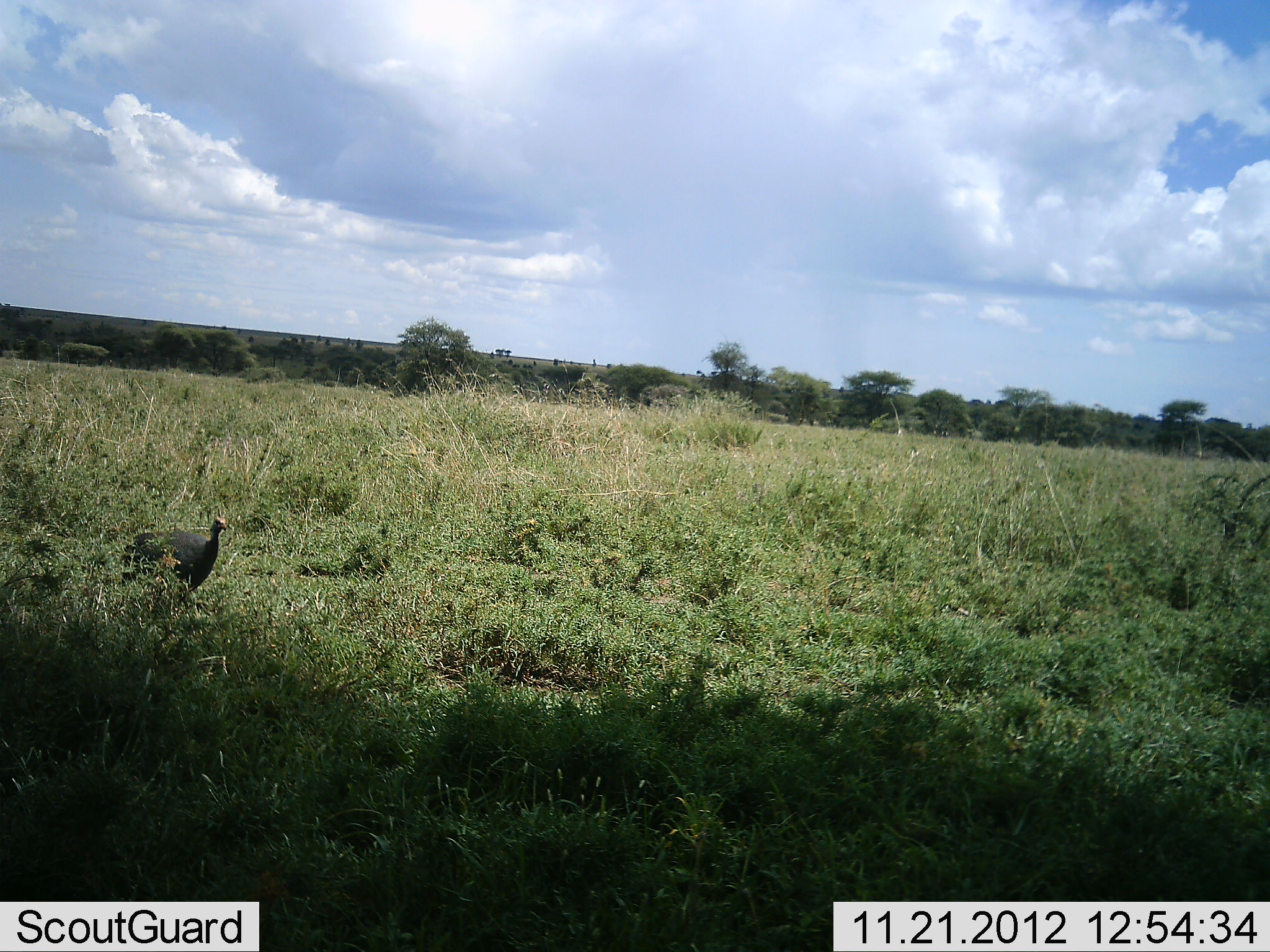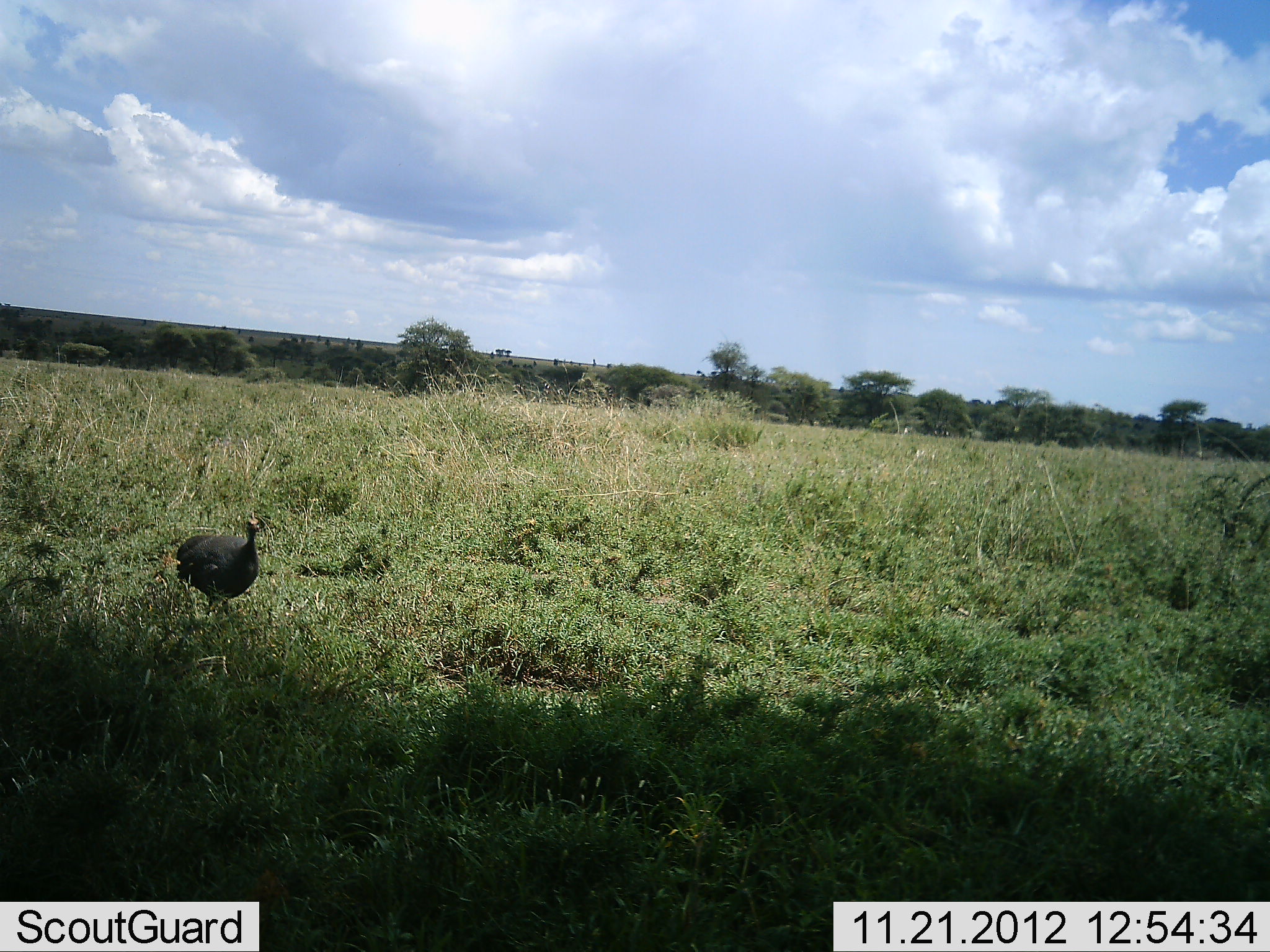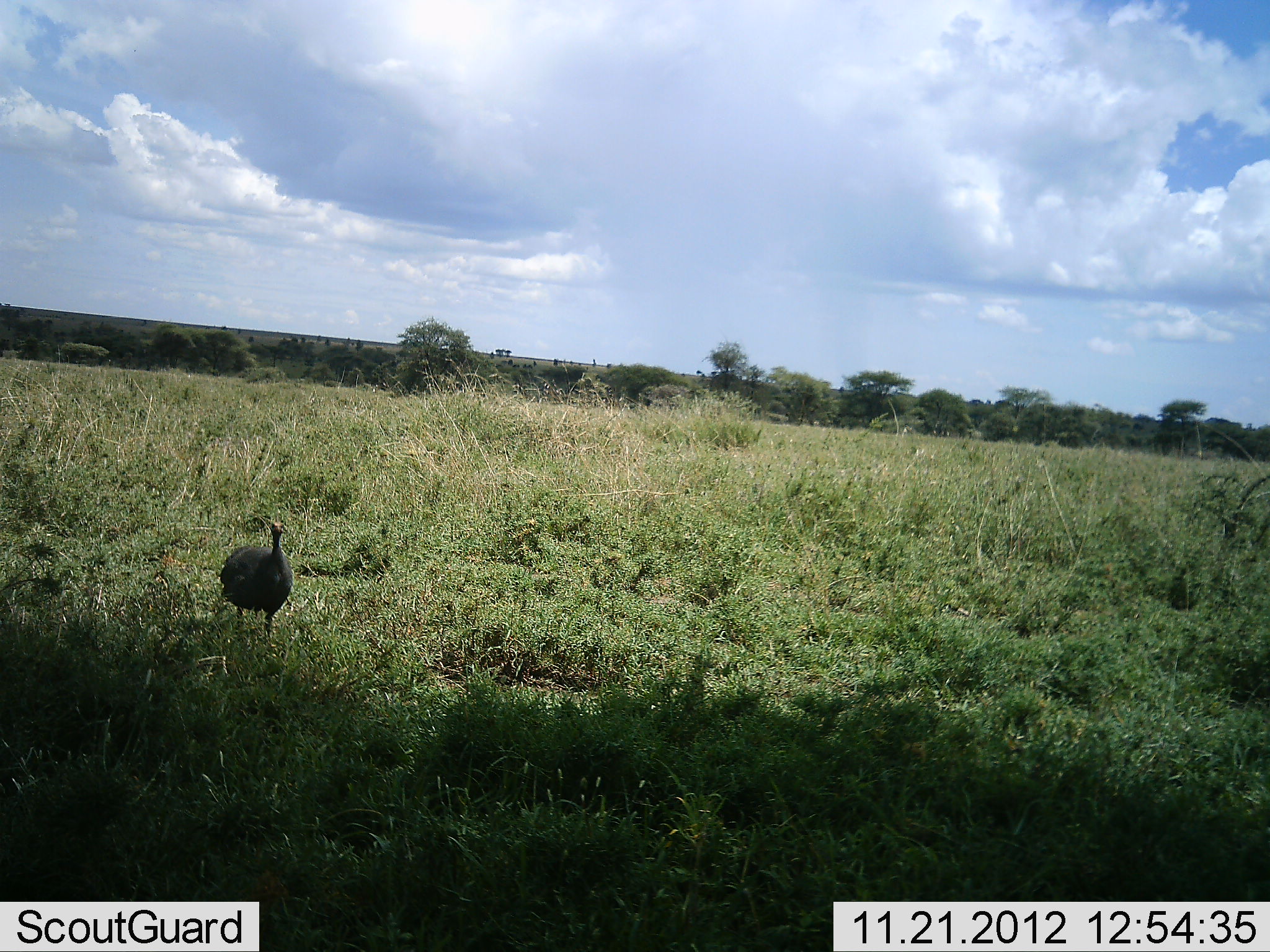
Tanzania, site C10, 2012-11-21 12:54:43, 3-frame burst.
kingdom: Animalia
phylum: Chordata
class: Aves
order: Galliformes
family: Numididae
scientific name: Numididae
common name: guinea fowl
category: guineafowl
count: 1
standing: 10%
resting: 0%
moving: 80%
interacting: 0%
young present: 0%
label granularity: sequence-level